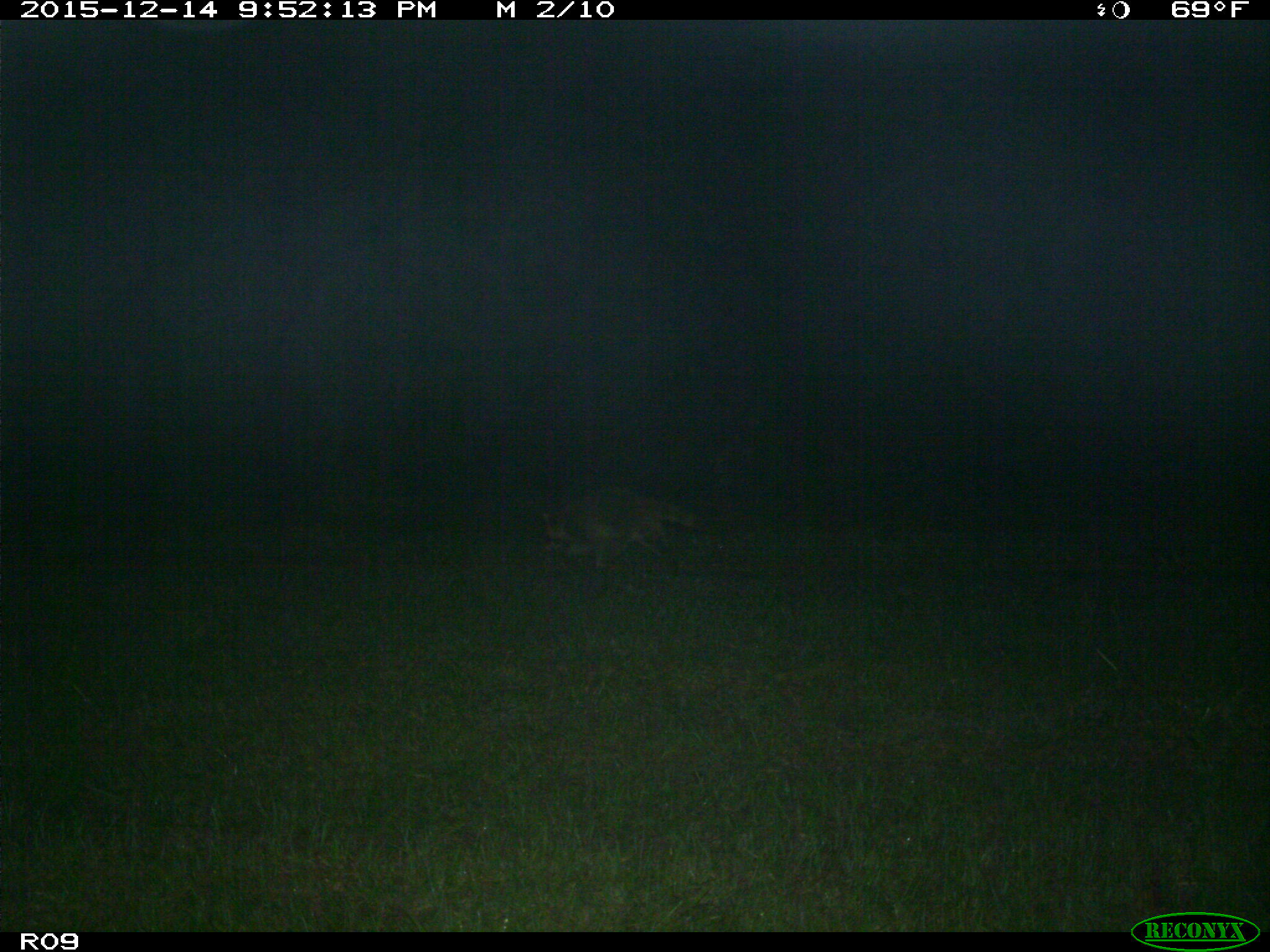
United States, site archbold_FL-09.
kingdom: Animalia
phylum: Chordata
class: Mammalia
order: Carnivora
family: Procyonidae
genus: Procyon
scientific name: Procyon lotor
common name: common raccoon